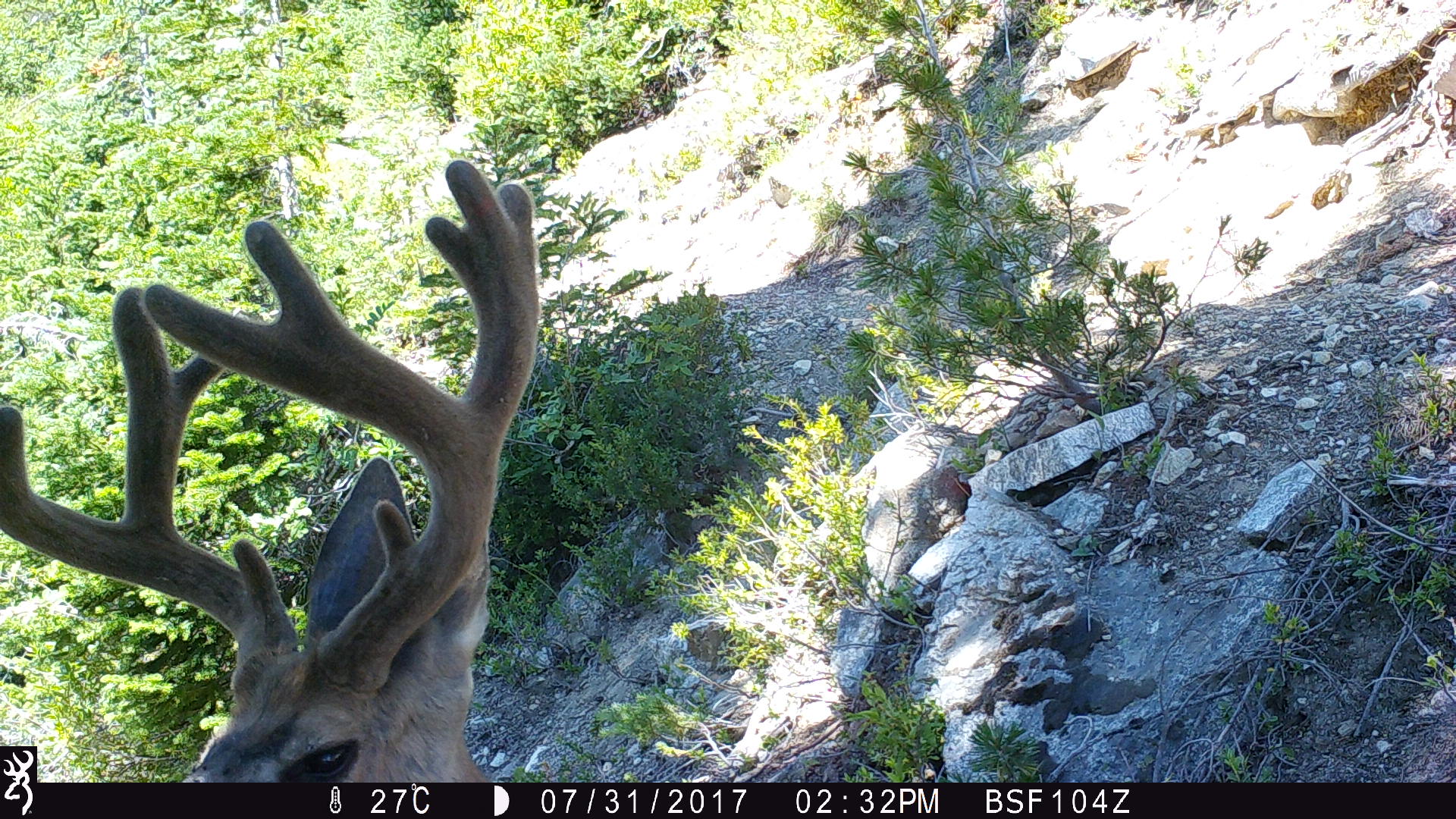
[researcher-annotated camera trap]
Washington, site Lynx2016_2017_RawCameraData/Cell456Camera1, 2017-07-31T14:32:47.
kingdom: Animalia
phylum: Chordata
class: Mammalia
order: Artiodactyla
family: Cervidae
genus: Odocoileus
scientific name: Odocoileus hemionus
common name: mule deer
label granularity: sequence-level